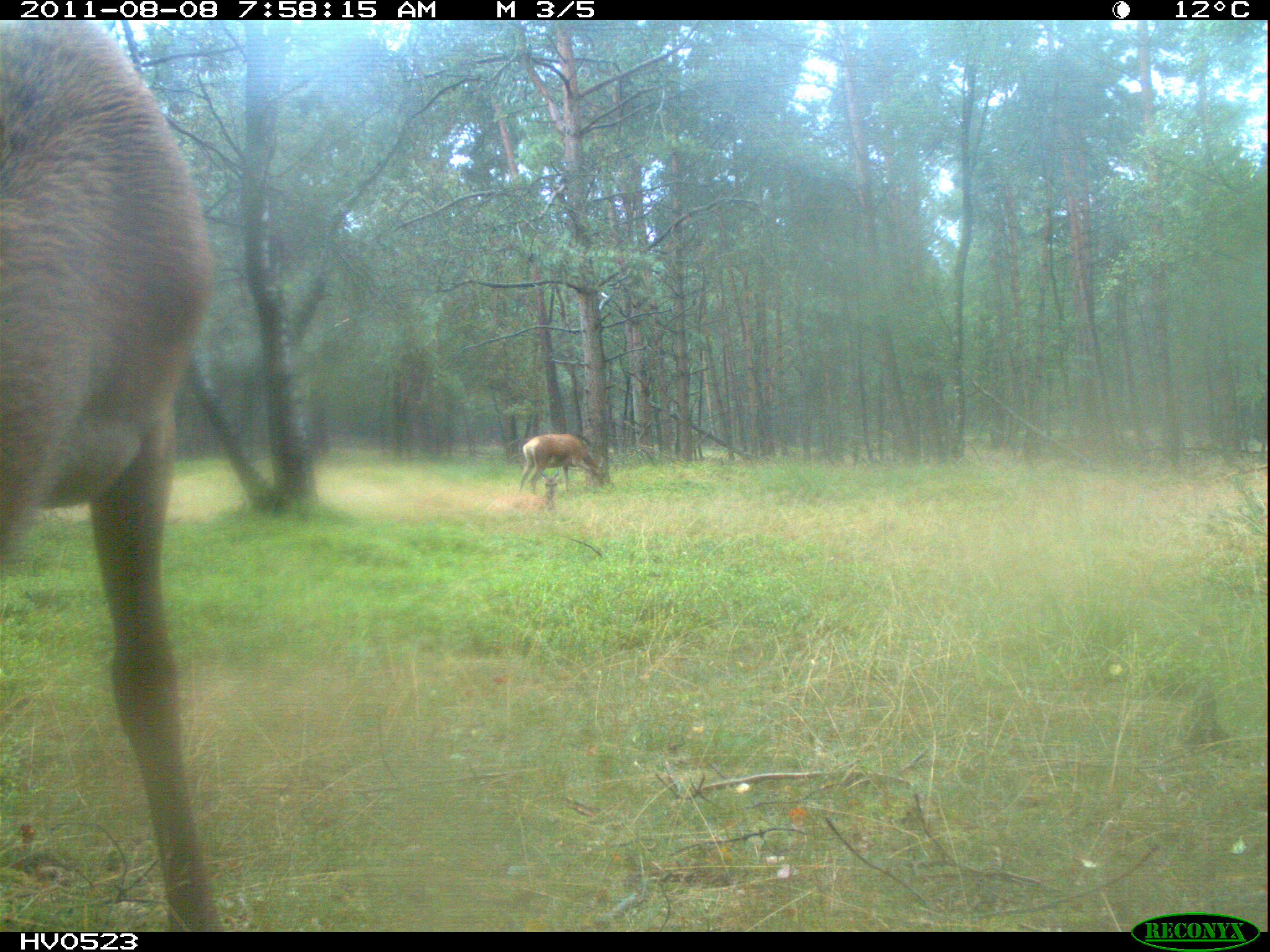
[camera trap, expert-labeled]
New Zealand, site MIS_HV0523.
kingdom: Animalia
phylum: Chordata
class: Mammalia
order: Artiodactyla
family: Cervidae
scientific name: Cervidae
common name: deer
Deer (Cervidae).